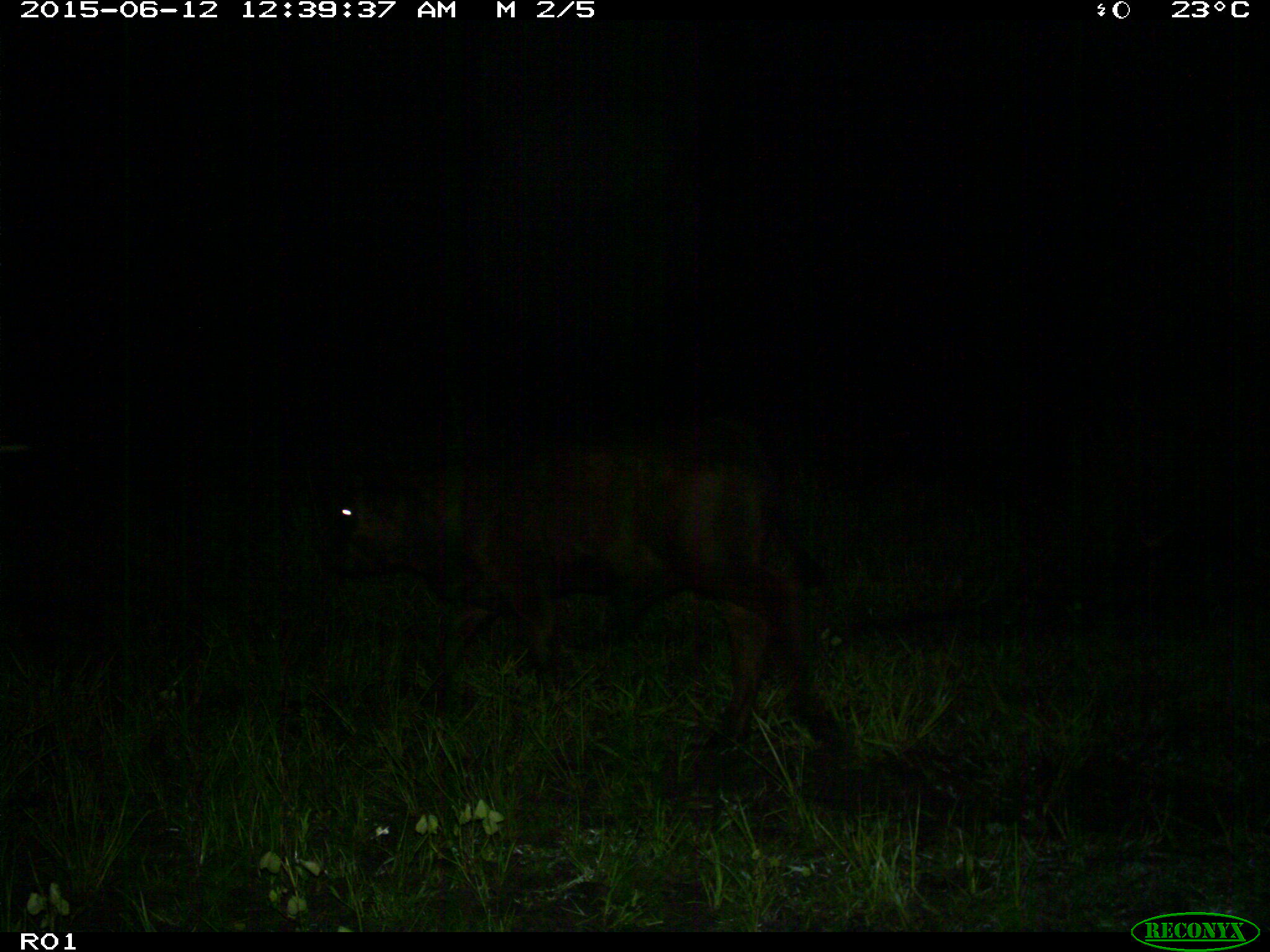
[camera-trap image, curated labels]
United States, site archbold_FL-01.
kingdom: Animalia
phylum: Chordata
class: Mammalia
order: Artiodactyla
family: Bovidae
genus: Bos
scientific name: Bos taurus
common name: domestic cow